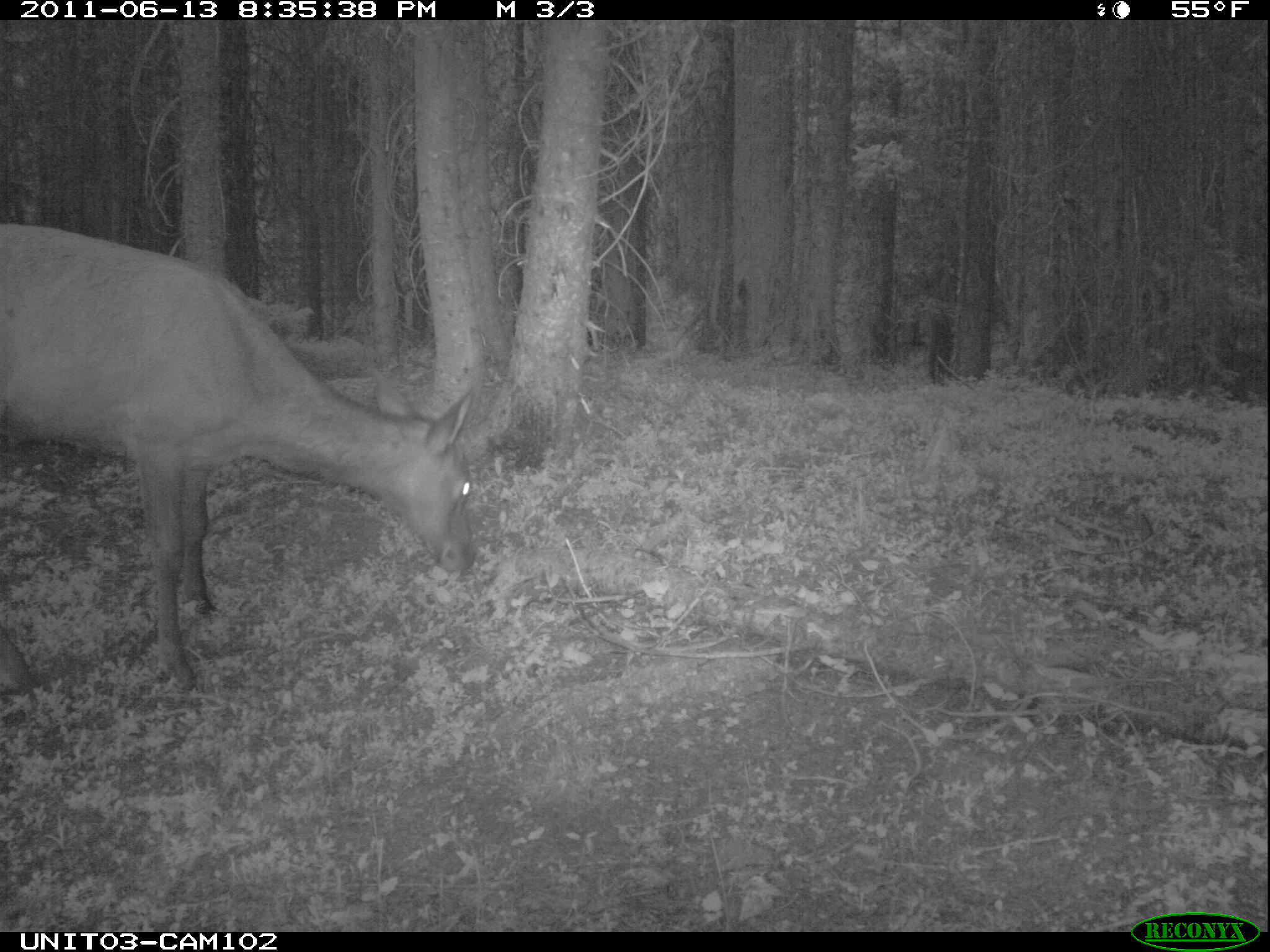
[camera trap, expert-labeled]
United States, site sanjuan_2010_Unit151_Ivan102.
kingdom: Animalia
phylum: Chordata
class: Mammalia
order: Artiodactyla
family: Cervidae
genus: Cervus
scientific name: Cervus elaphus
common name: red deer